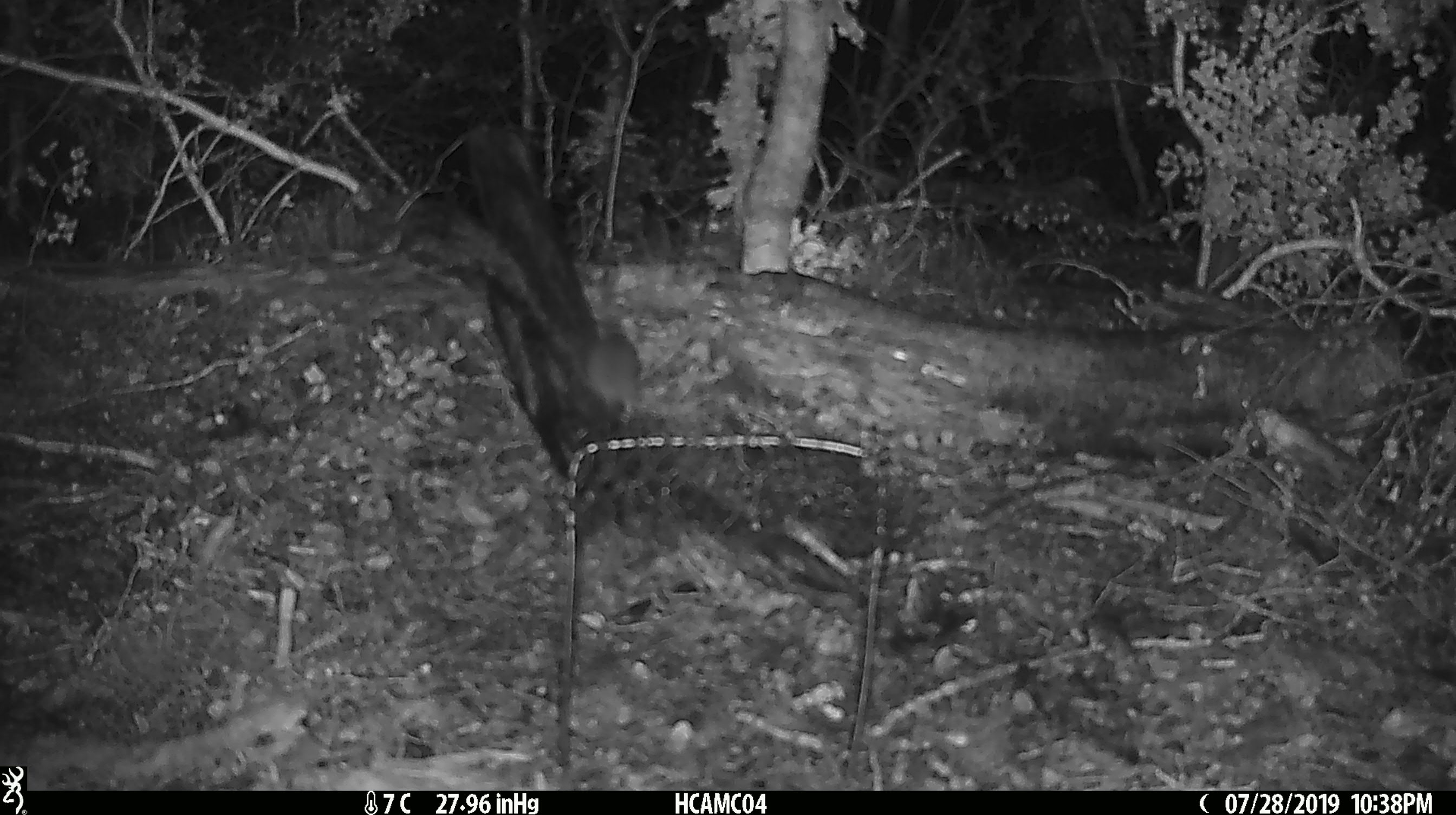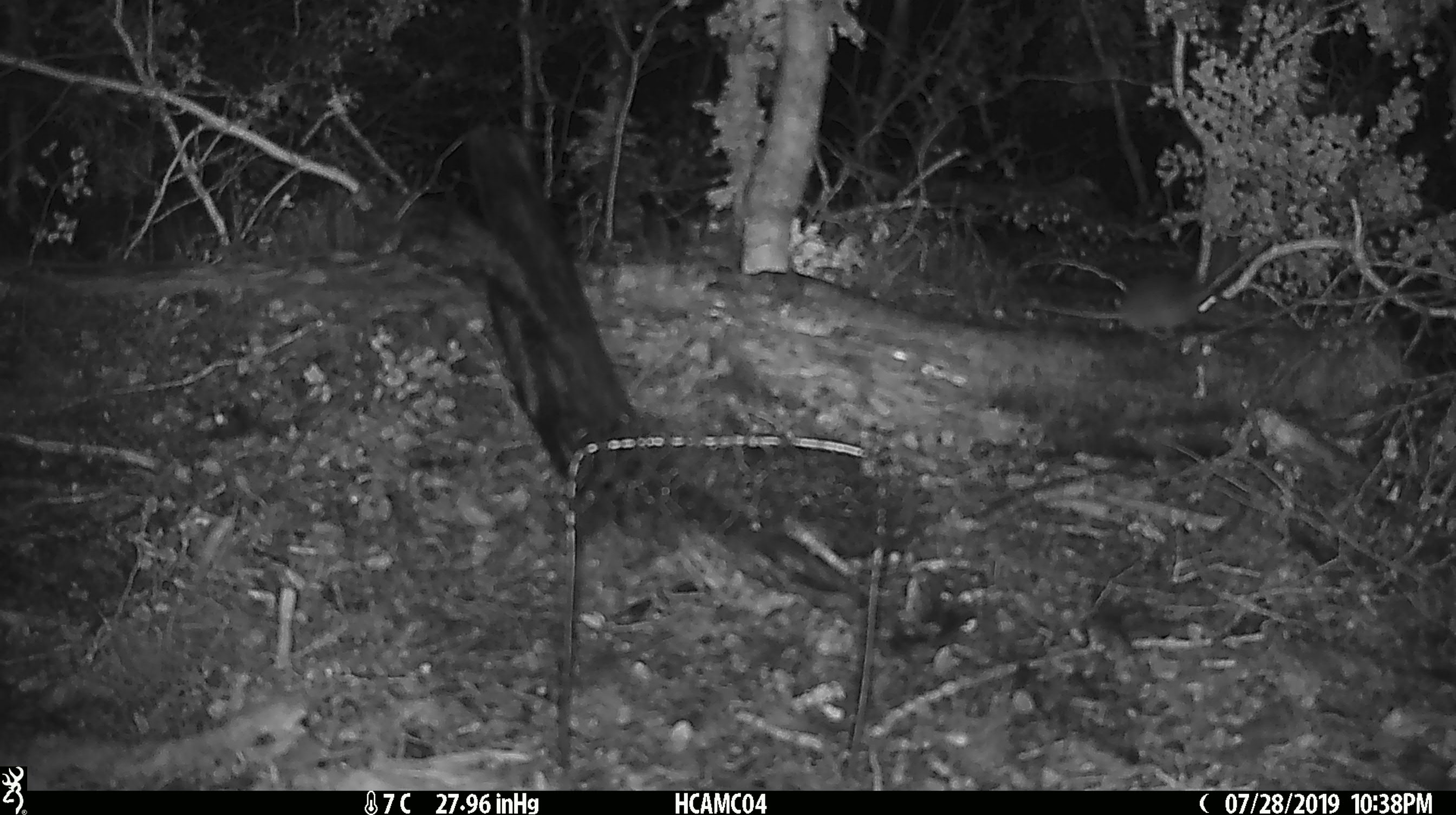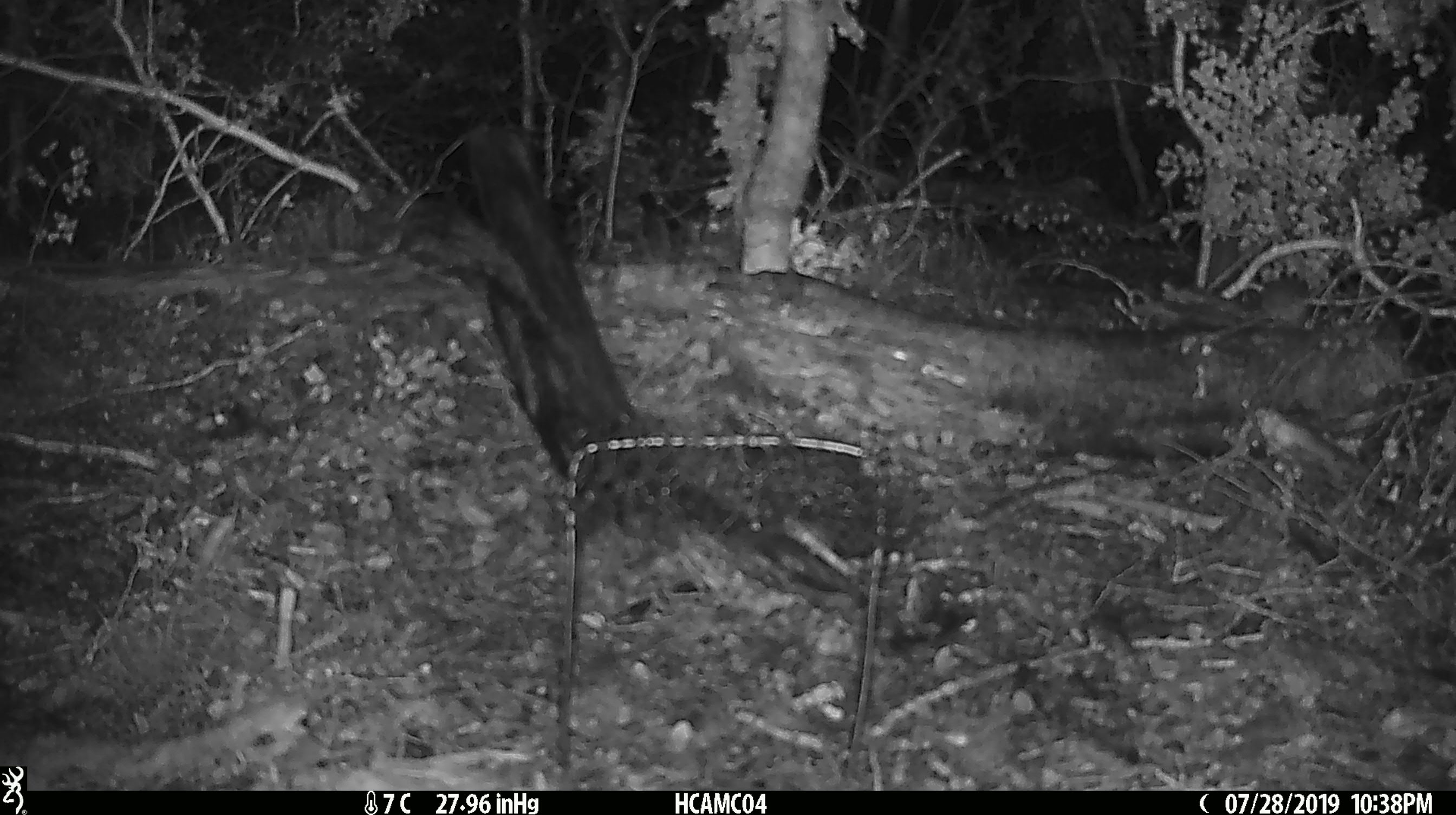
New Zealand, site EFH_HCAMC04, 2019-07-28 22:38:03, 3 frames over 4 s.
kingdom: Animalia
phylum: Chordata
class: Mammalia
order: Rodentia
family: Muridae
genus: Mus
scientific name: Mus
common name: mouse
Mouse (Mus).